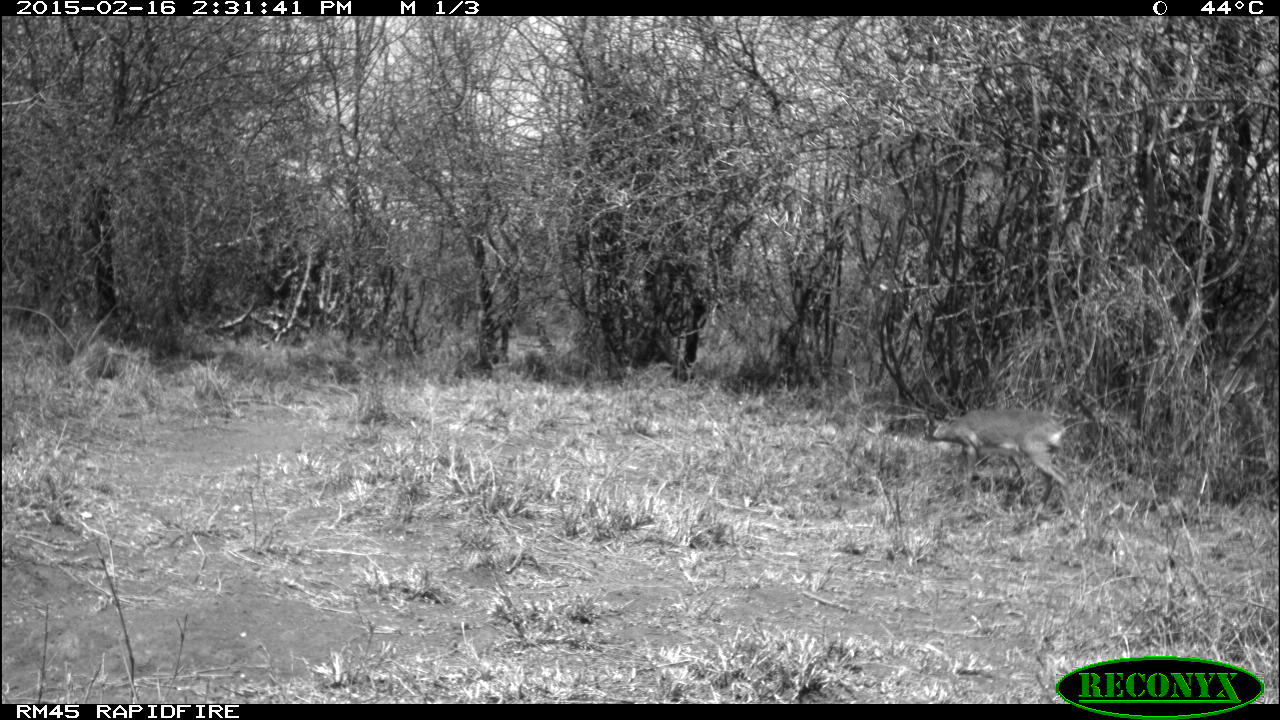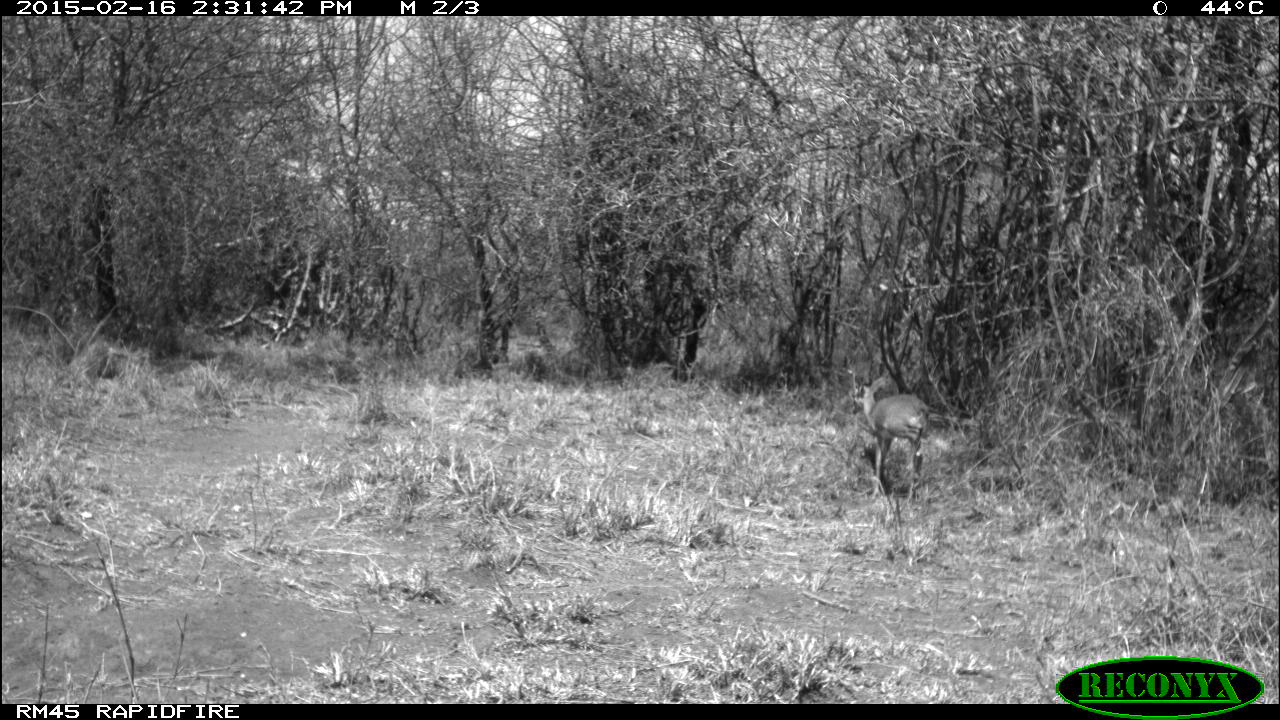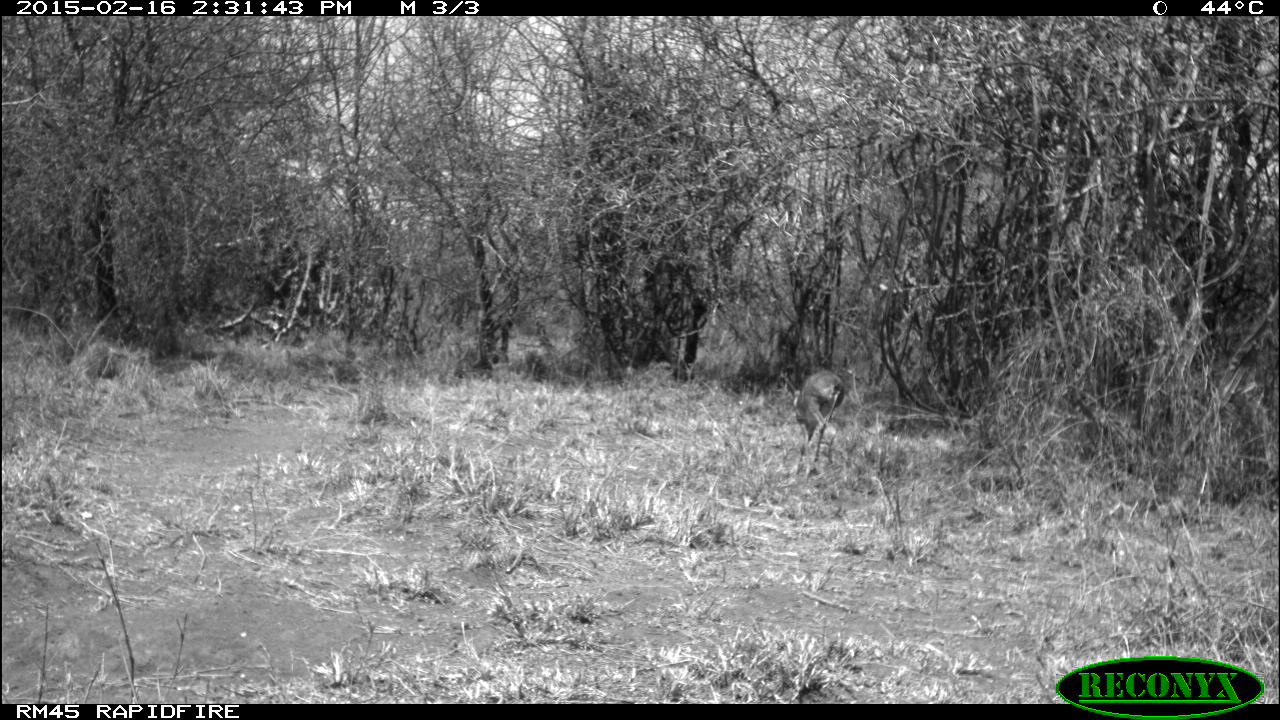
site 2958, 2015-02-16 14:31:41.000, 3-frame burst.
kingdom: Animalia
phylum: Chordata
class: Mammalia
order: Artiodactyla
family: Bovidae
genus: Madoqua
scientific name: Madoqua guentheri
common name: günther's dik-dik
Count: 1.